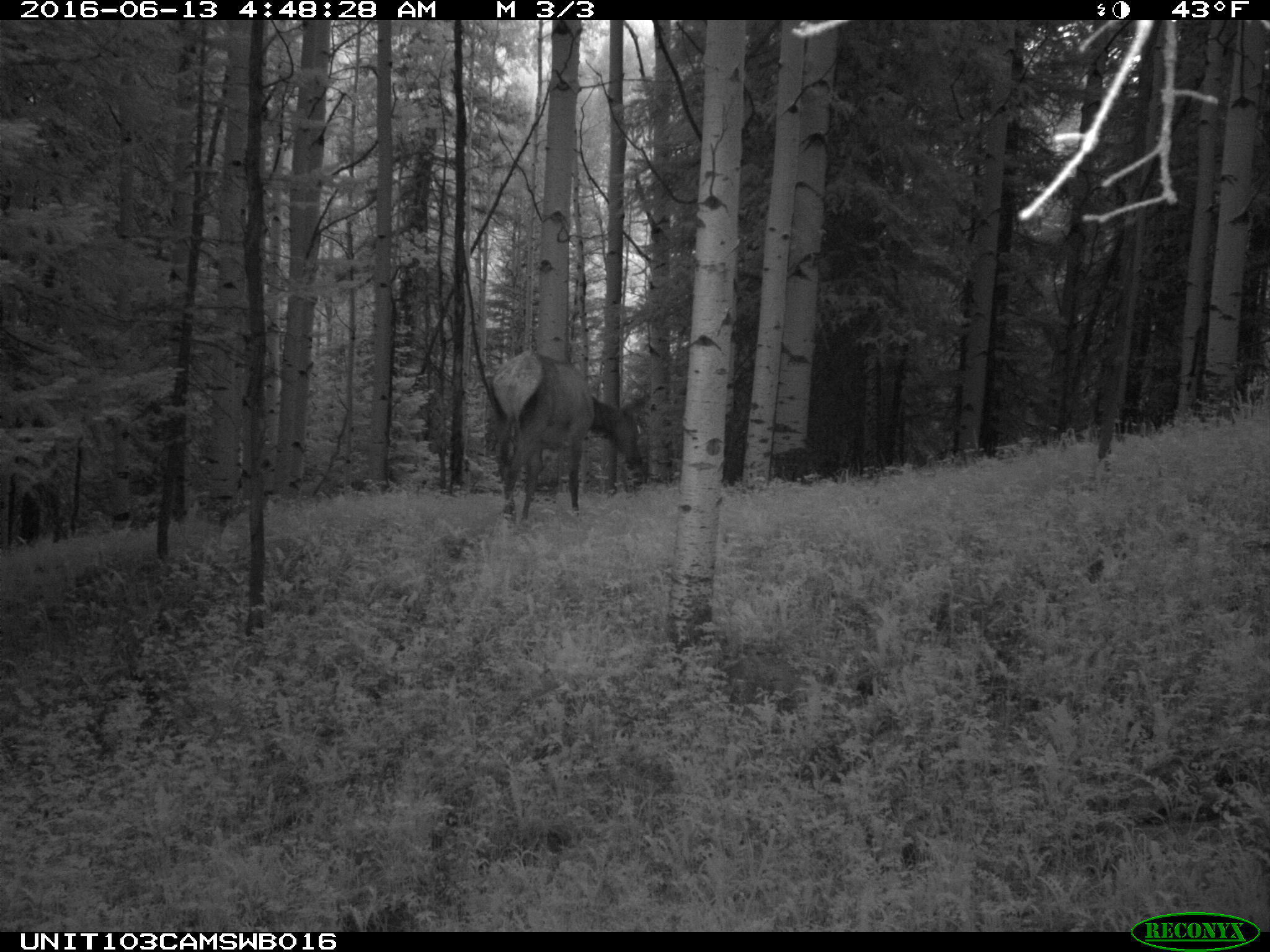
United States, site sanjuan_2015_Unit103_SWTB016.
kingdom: Animalia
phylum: Chordata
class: Mammalia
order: Artiodactyla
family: Cervidae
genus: Cervus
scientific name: Cervus elaphus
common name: red deer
Cervus elaphus (red deer).